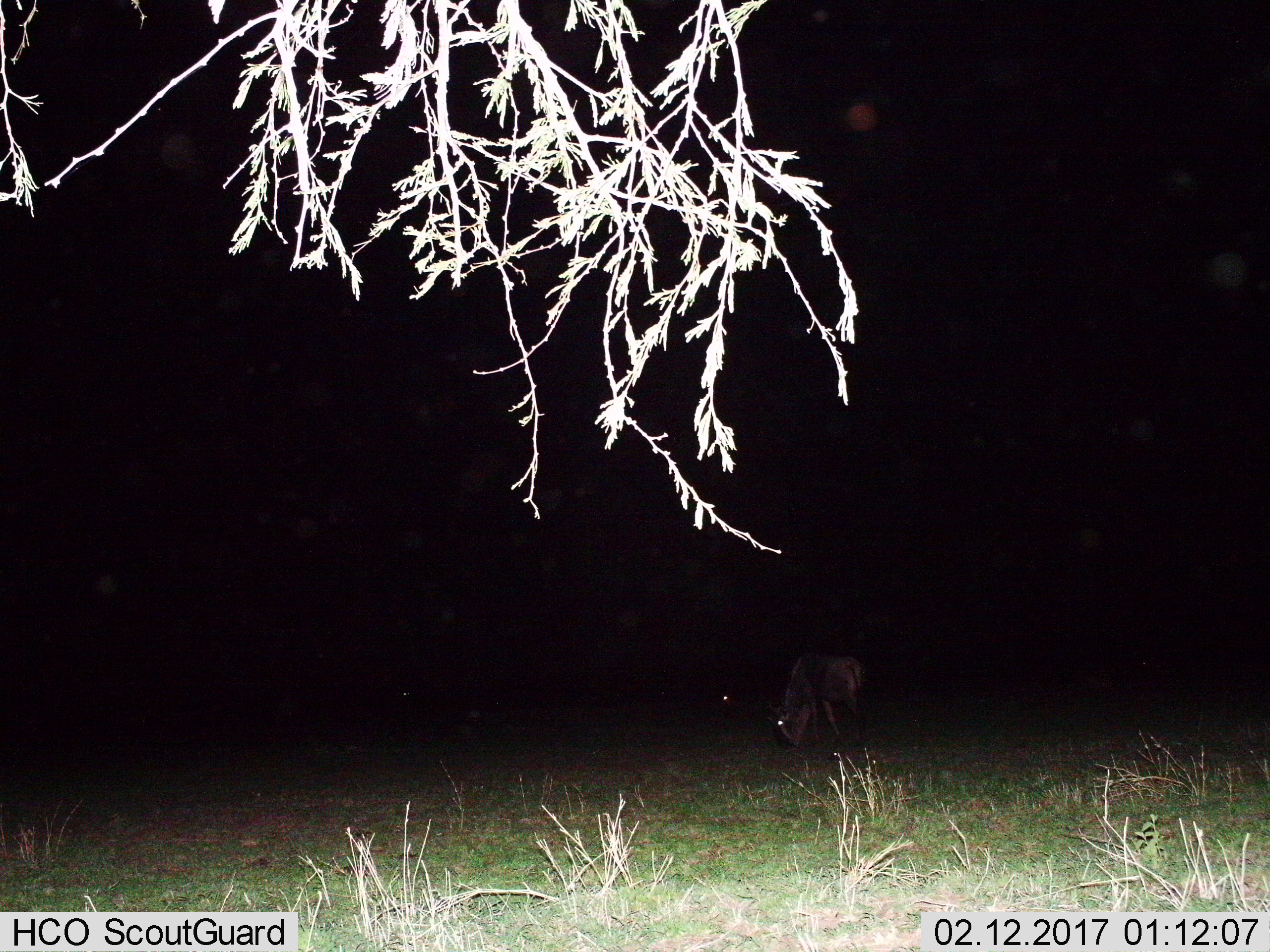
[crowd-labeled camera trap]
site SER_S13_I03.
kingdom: Animalia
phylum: Chordata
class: Mammalia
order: Artiodactyla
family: Bovidae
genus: Connochaetes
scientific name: Connochaetes taurinus taurinus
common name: blue wildebeest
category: wildebeestblue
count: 1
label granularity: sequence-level